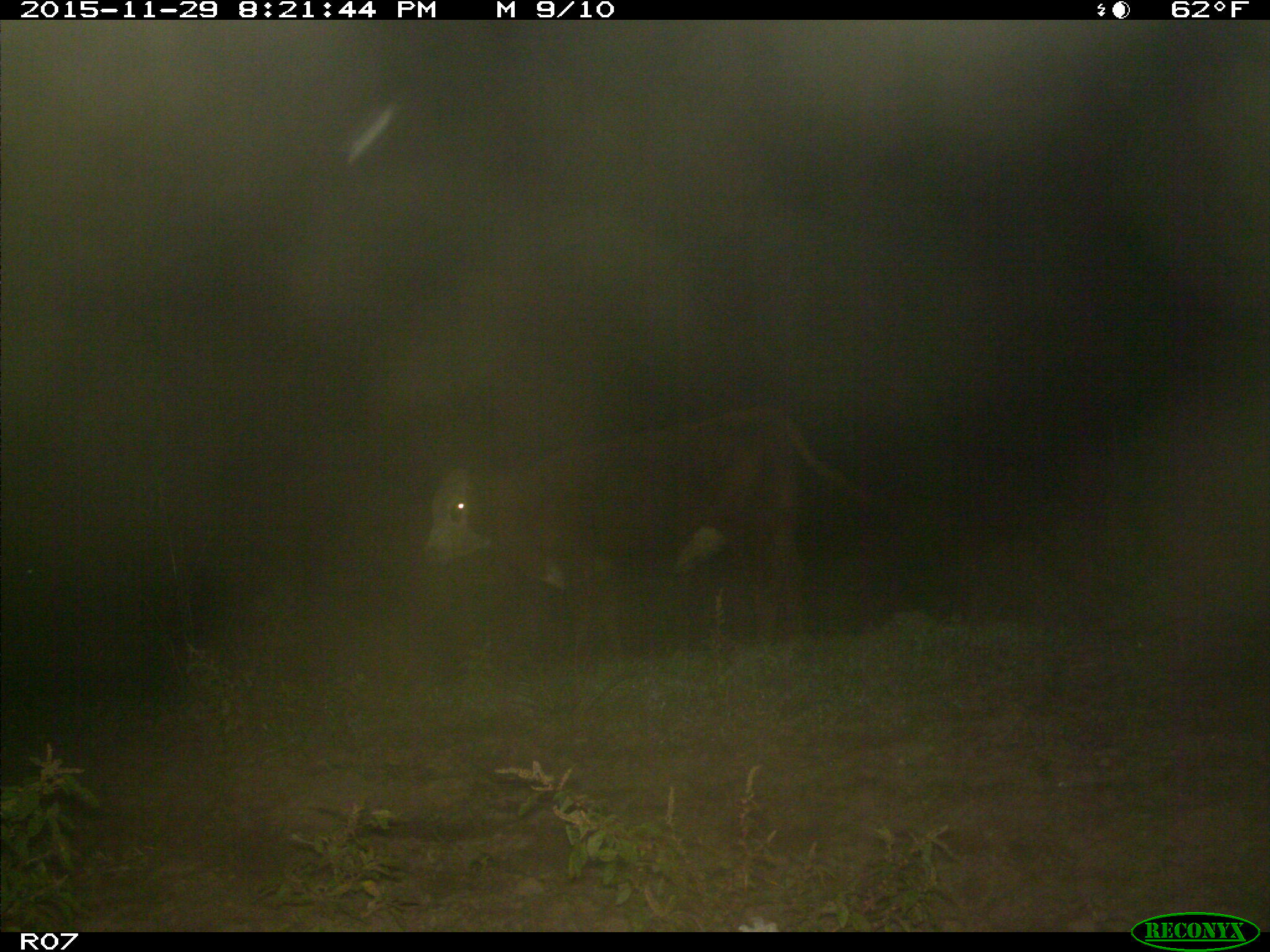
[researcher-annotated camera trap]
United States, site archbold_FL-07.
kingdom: Animalia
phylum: Chordata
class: Mammalia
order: Artiodactyla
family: Bovidae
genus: Bos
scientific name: Bos taurus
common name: domestic cow